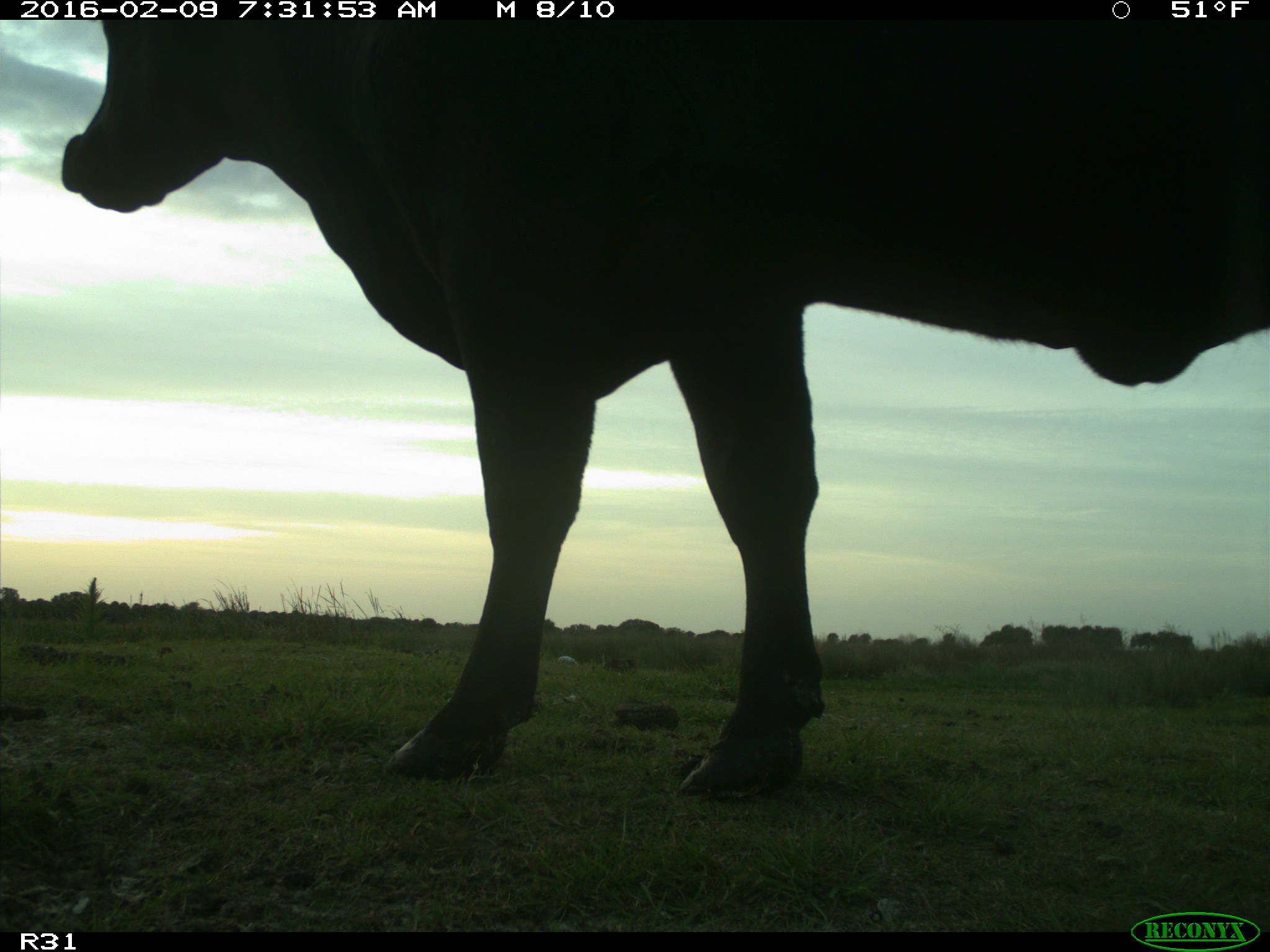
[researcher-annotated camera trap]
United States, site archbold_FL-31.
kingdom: Animalia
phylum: Chordata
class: Mammalia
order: Artiodactyla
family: Bovidae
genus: Bos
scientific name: Bos taurus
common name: domestic cow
Bos taurus (domestic cow).